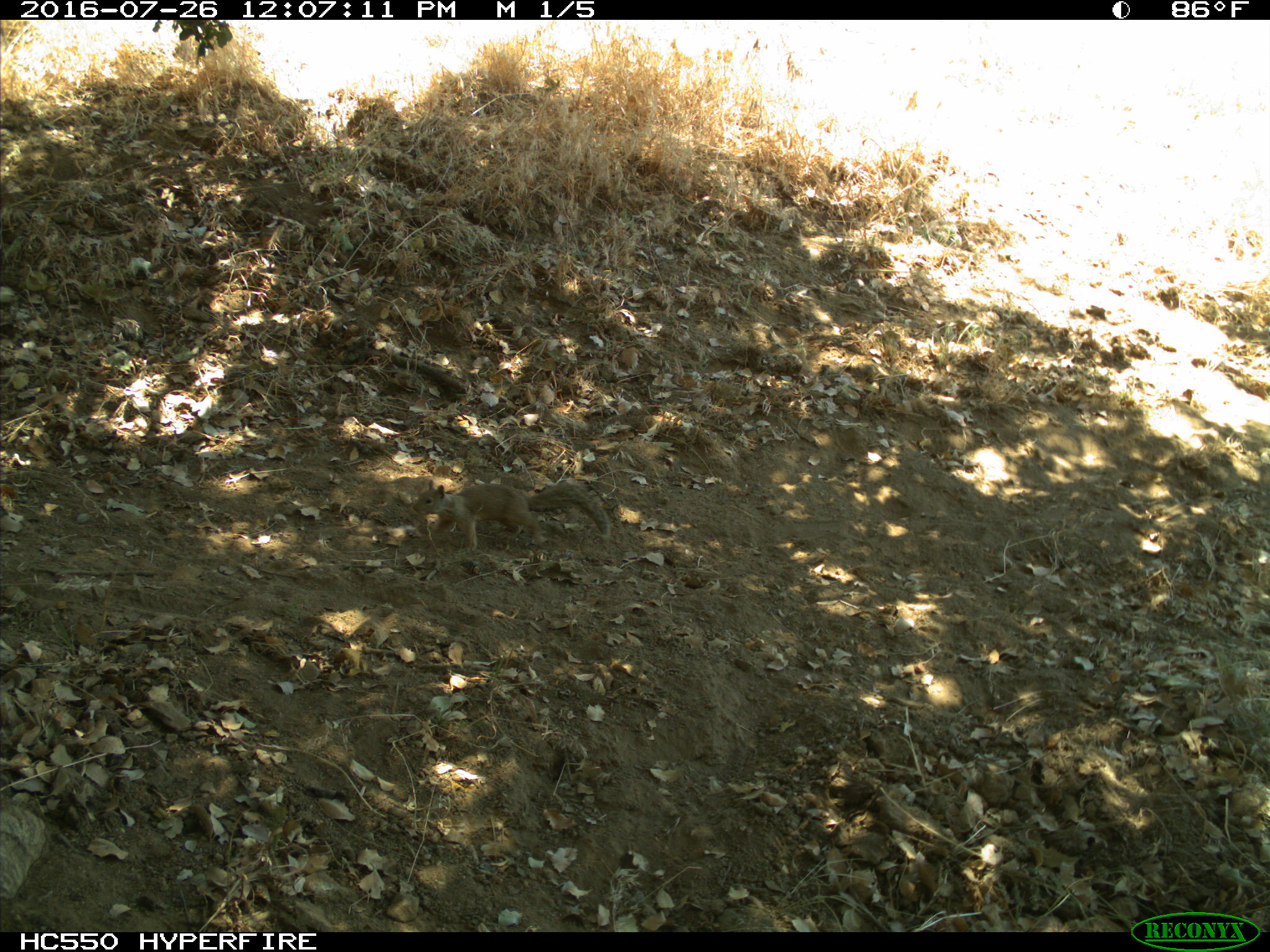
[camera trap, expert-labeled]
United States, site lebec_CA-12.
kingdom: Animalia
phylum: Chordata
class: Mammalia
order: Rodentia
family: Sciuridae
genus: Otospermophilus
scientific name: Otospermophilus beecheyi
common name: california ground squirrel